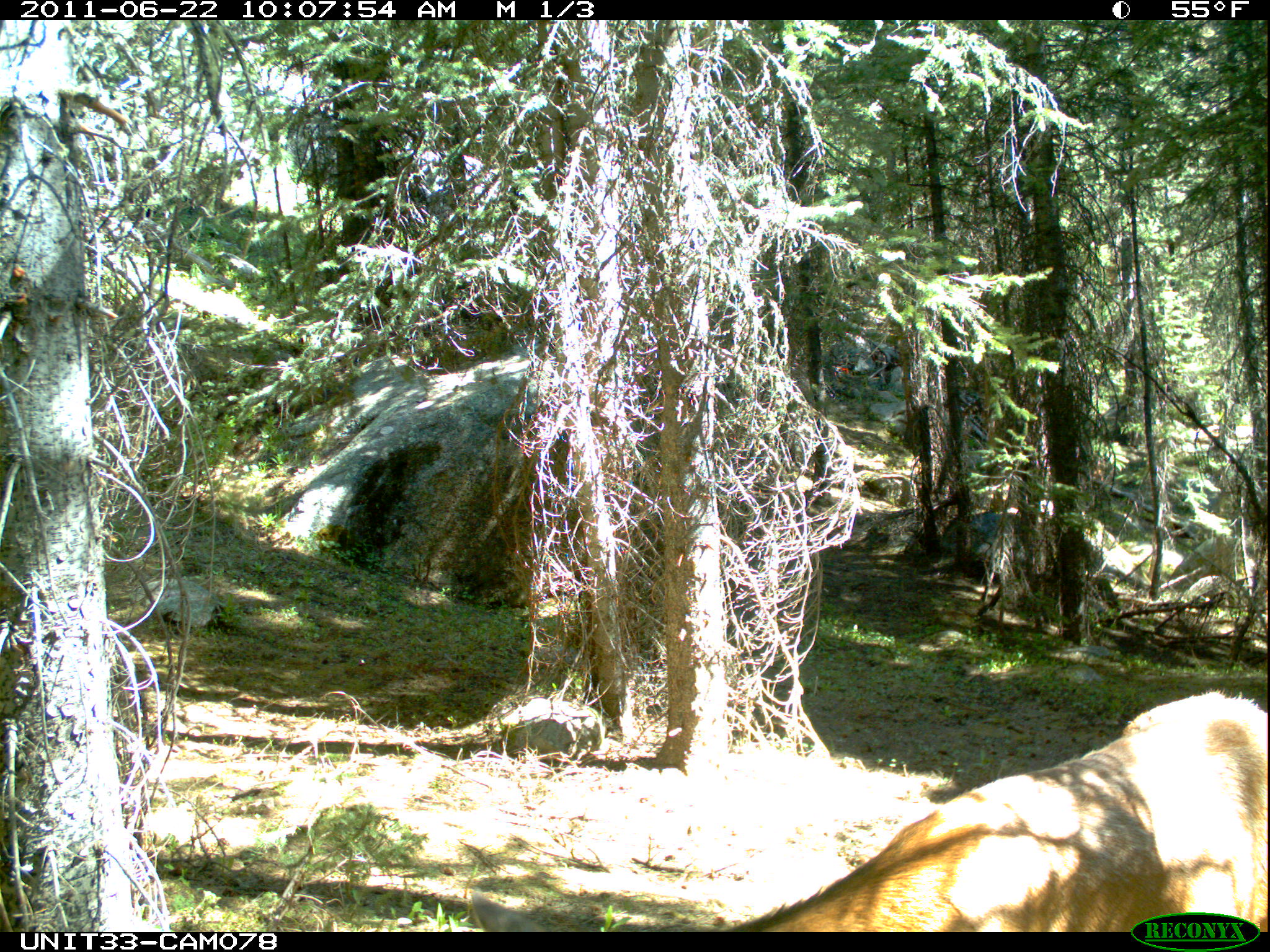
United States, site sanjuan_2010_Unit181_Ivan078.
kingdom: Animalia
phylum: Chordata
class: Mammalia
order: Artiodactyla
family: Cervidae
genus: Cervus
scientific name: Cervus elaphus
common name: red deer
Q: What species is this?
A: Cervus elaphus (red deer).